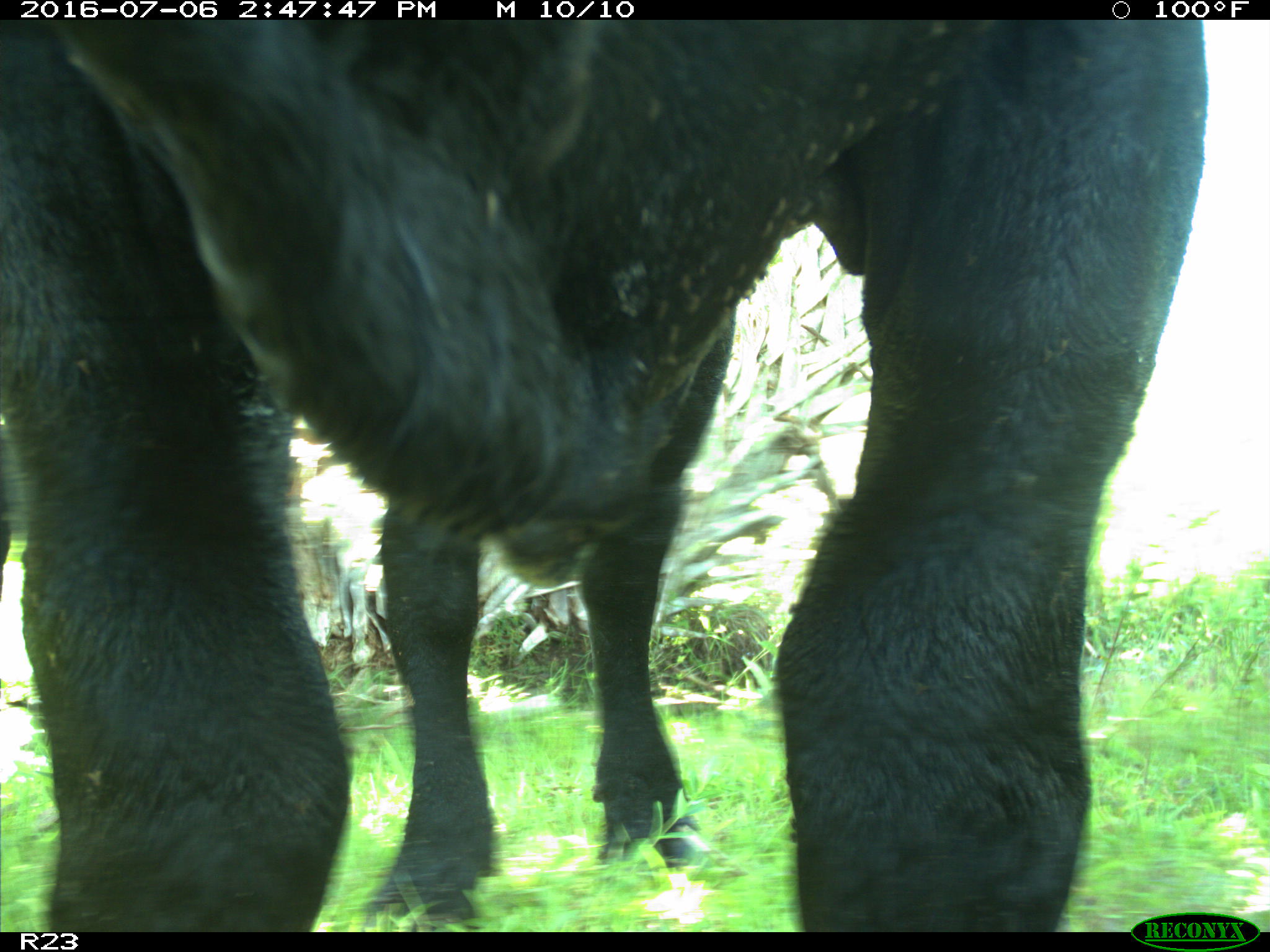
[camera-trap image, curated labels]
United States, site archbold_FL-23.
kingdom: Animalia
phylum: Chordata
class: Mammalia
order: Artiodactyla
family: Bovidae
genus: Bos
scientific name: Bos taurus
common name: domestic cow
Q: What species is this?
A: Bos taurus (domestic cow).